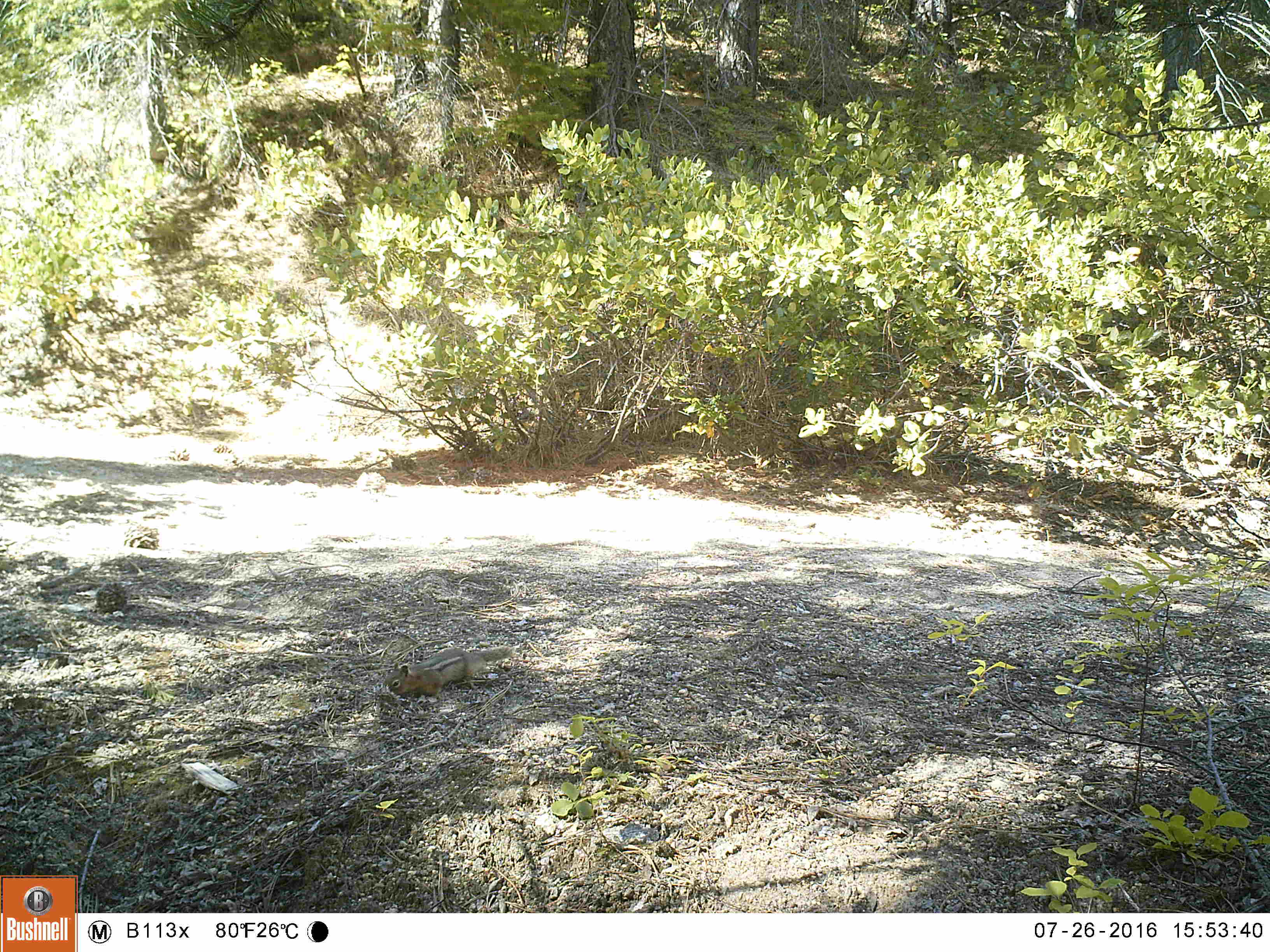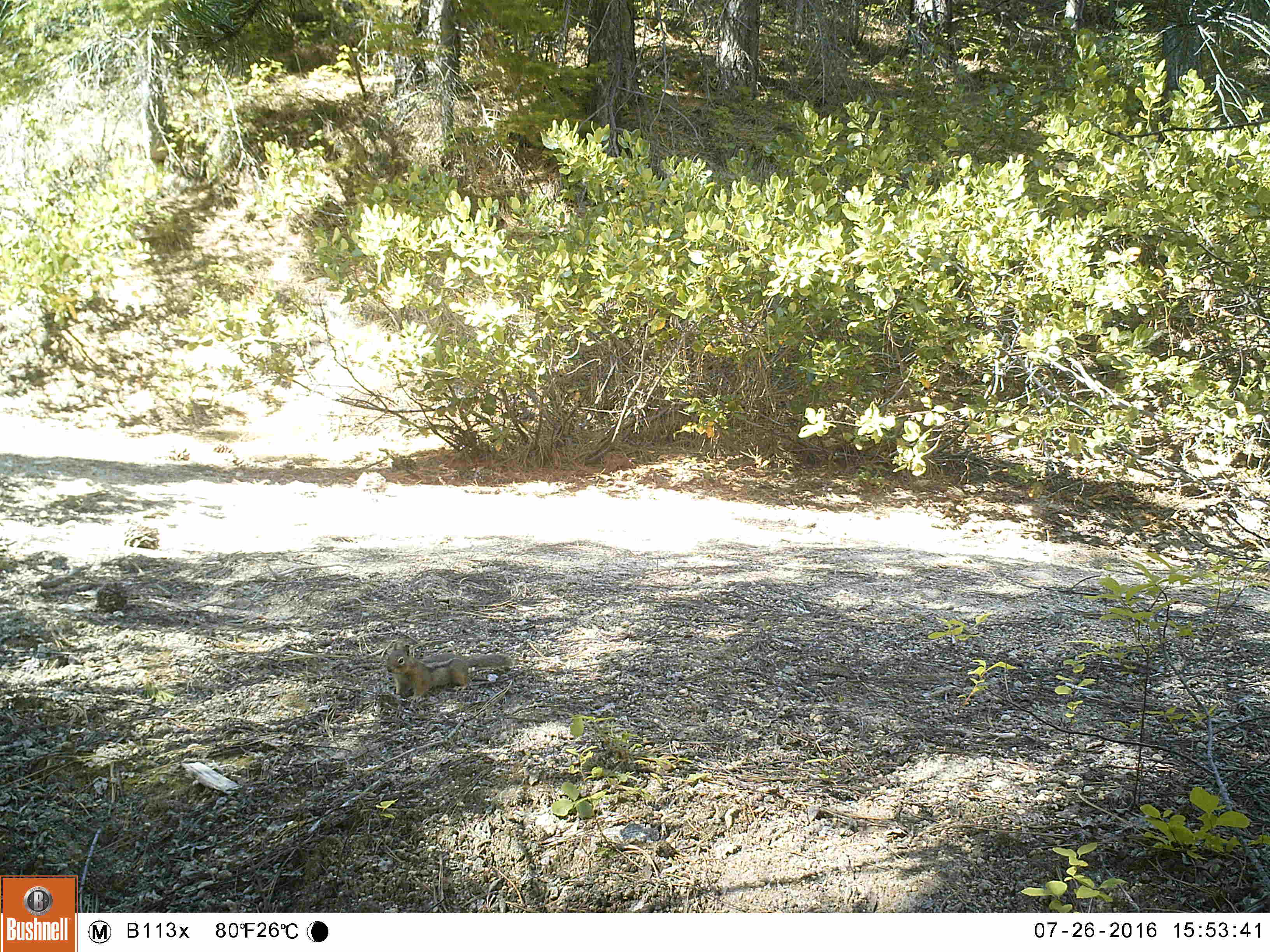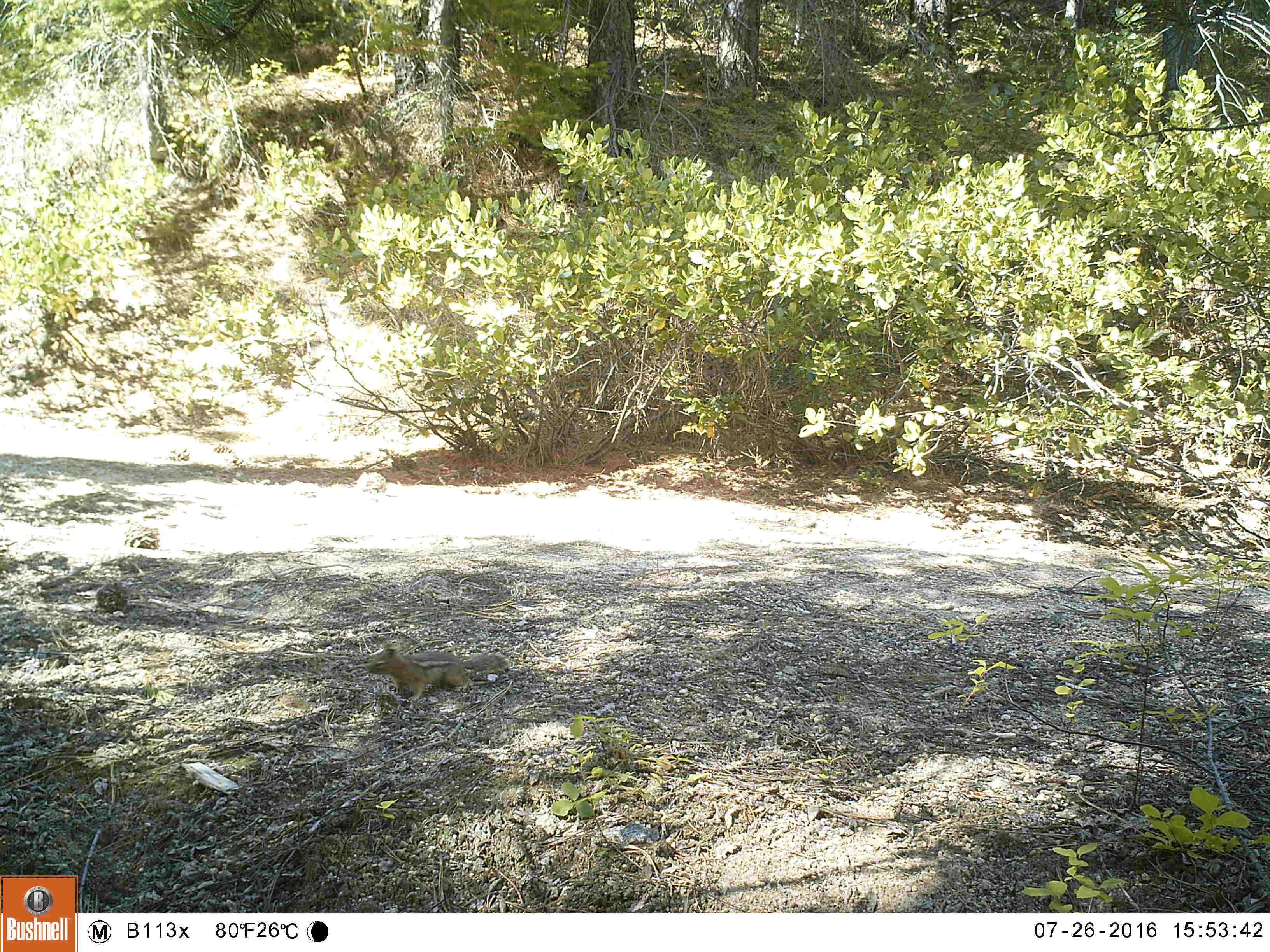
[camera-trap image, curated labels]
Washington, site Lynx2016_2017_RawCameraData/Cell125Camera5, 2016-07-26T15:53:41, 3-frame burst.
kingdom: Animalia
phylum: Chordata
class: Mammalia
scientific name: Mammalia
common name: small mammal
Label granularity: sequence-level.